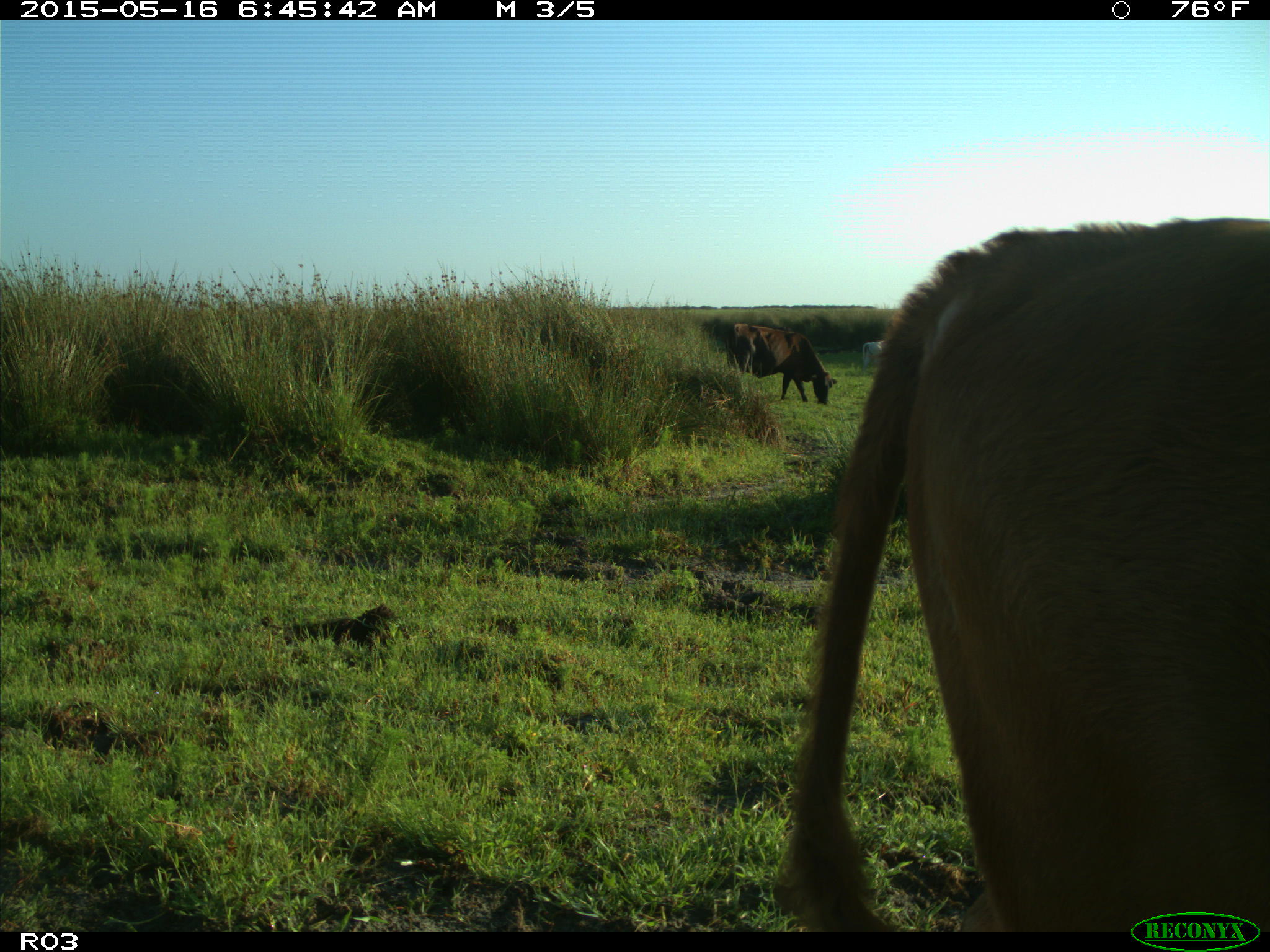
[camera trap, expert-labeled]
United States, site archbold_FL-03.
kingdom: Animalia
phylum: Chordata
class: Mammalia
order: Artiodactyla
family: Bovidae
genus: Bos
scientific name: Bos taurus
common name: domestic cow